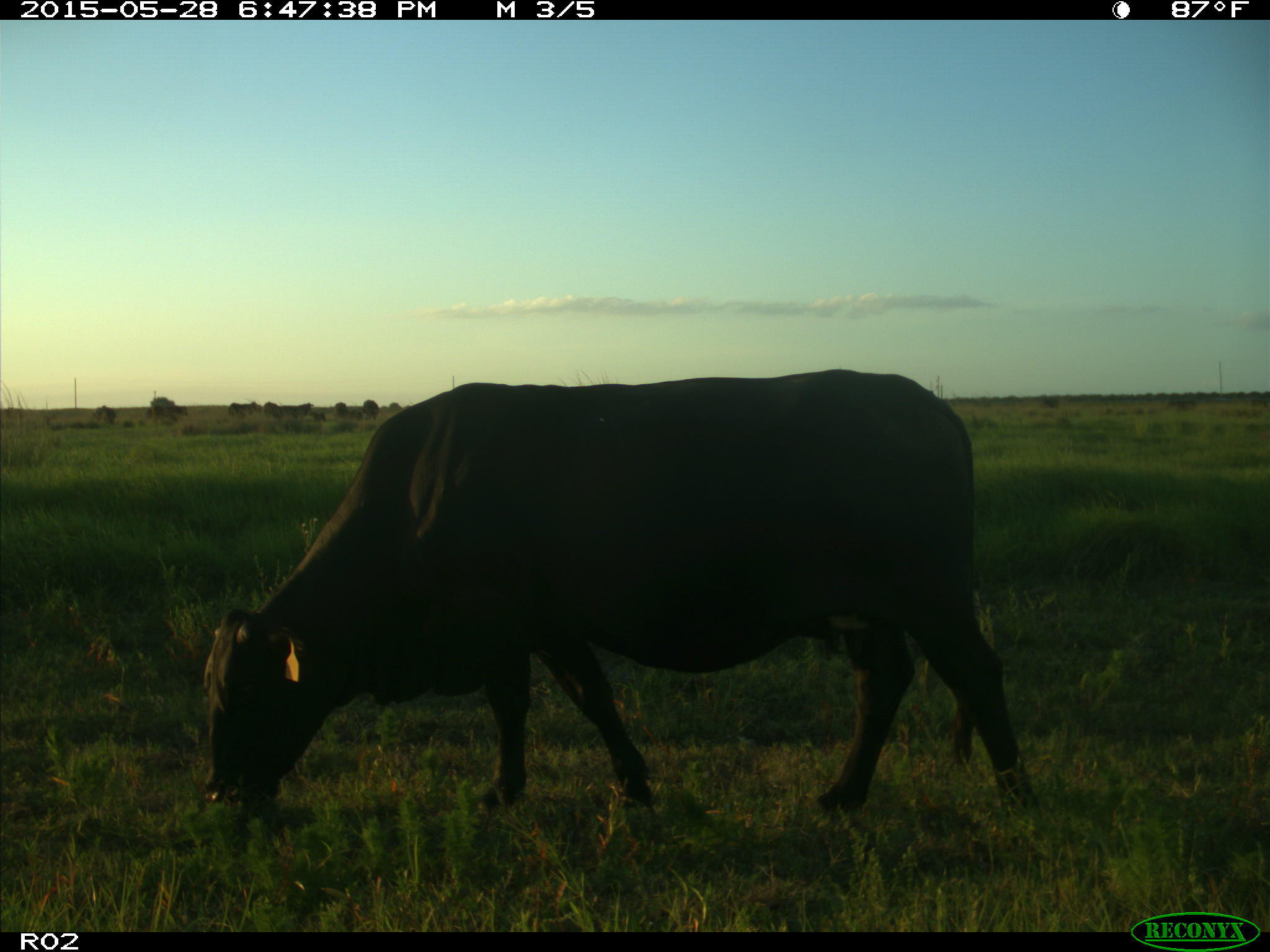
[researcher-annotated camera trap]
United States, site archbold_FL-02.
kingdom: Animalia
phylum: Chordata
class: Mammalia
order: Artiodactyla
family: Bovidae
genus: Bos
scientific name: Bos taurus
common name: domestic cow